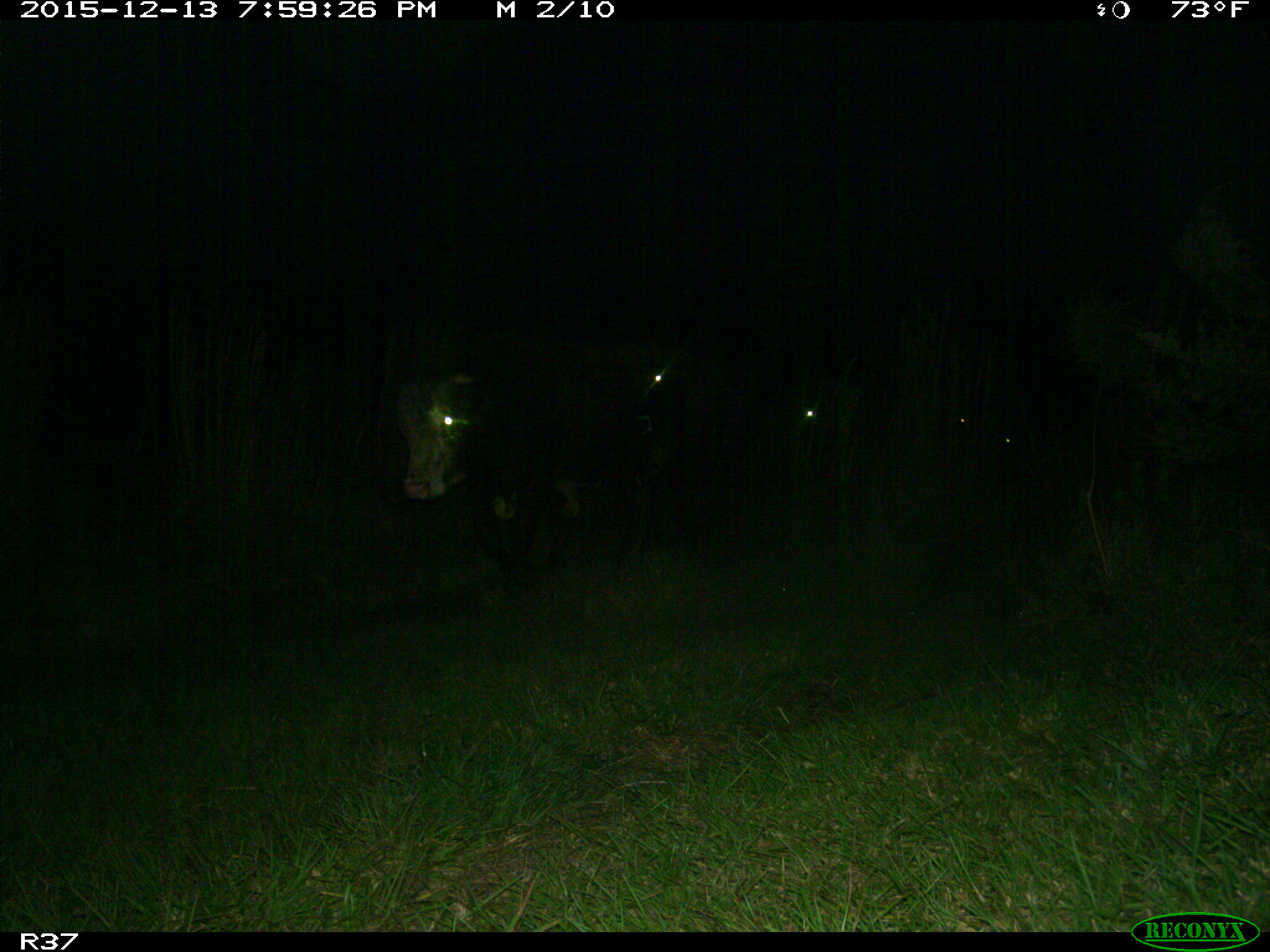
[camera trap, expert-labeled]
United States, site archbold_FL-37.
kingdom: Animalia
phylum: Chordata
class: Mammalia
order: Artiodactyla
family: Bovidae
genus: Bos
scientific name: Bos taurus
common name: domestic cow